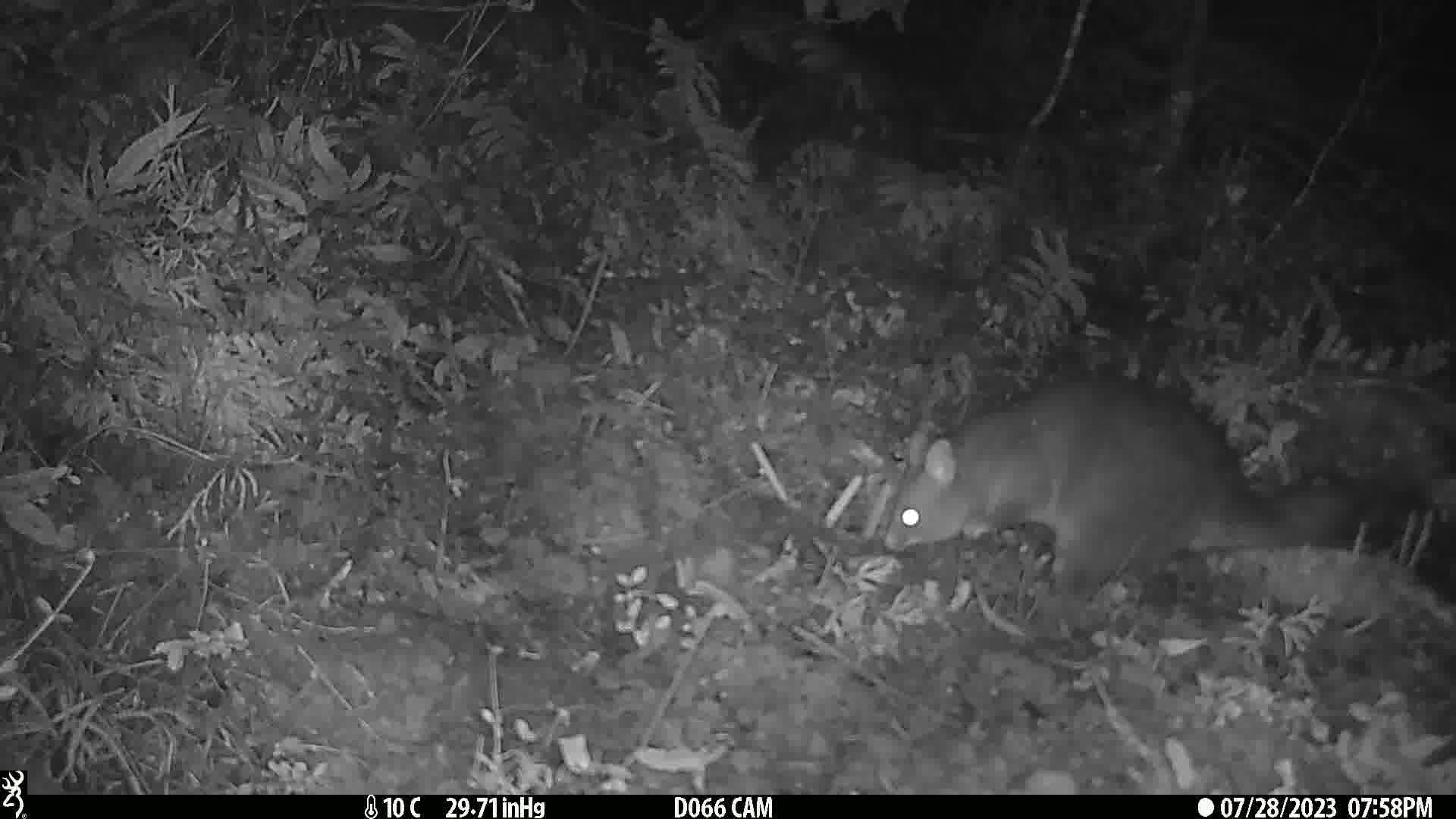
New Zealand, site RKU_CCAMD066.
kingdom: Animalia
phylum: Chordata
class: Mammalia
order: Diprotodontia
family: Phalangeridae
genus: Trichosurus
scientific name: Trichosurus vulpecula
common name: common brushtail possum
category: possum